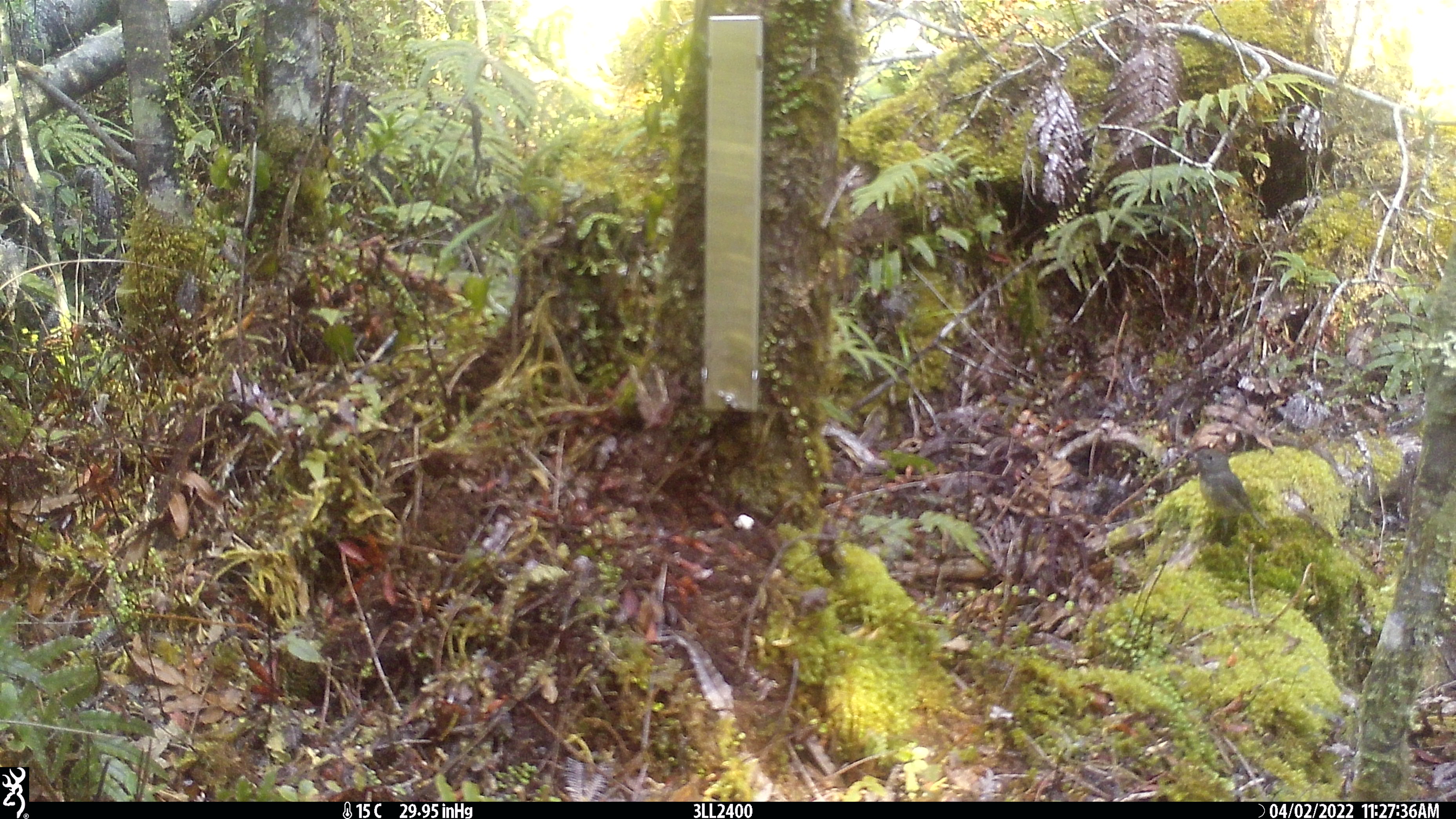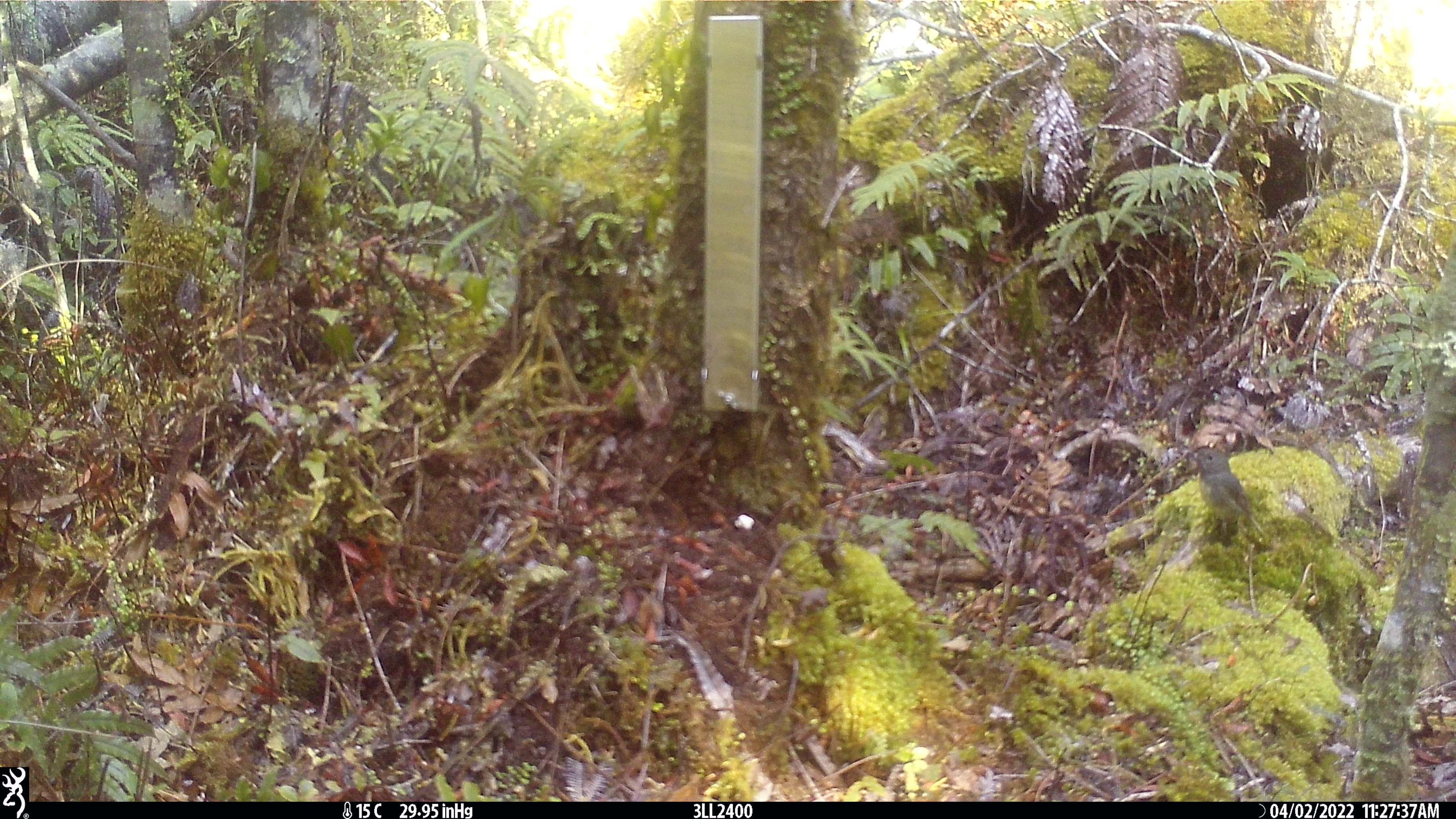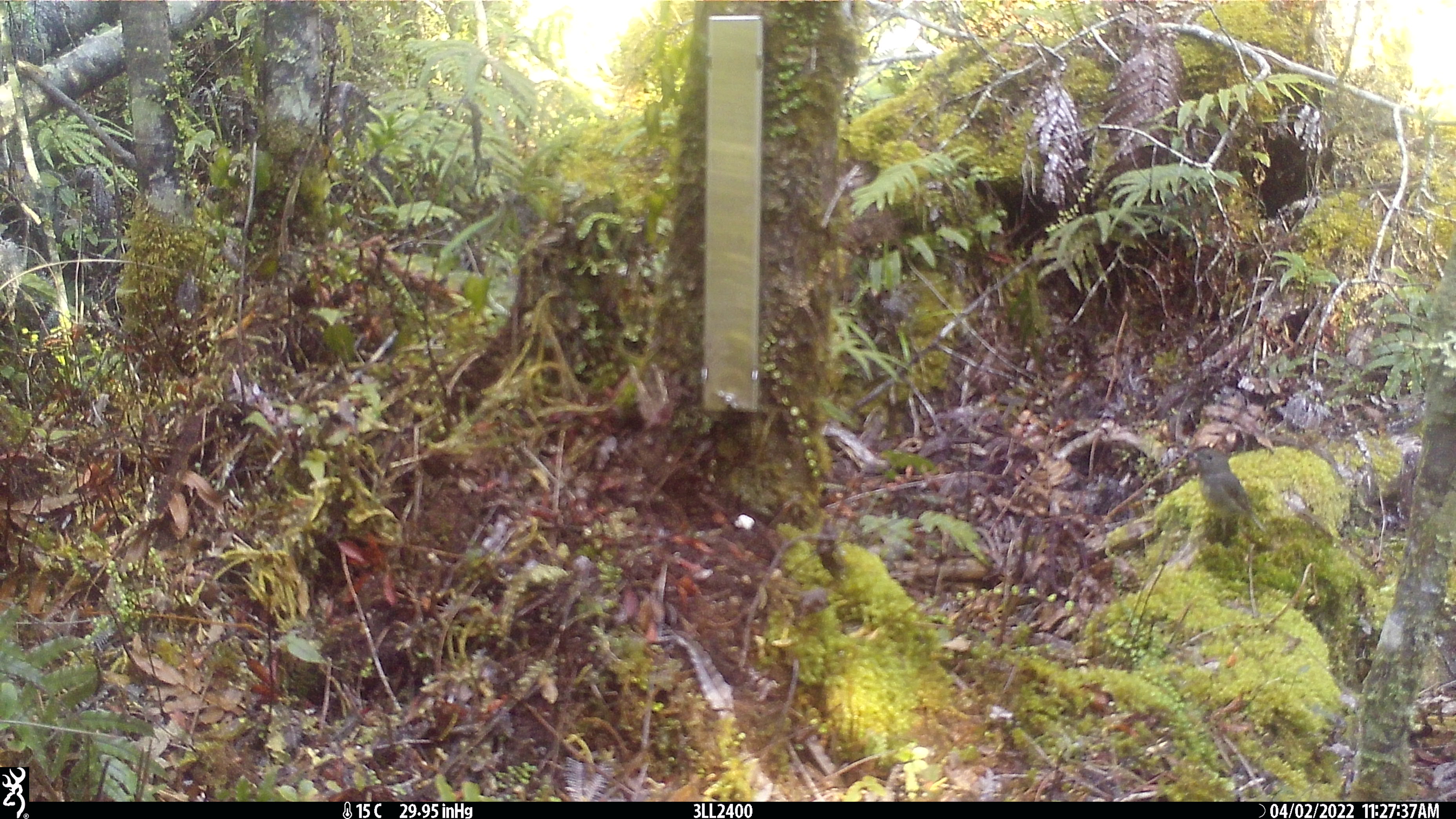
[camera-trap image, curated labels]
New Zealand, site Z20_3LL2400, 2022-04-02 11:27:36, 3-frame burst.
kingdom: Animalia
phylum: Chordata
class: Aves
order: Passeriformes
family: Petroicidae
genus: Petroica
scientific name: Petroica macrocephala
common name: tomtit